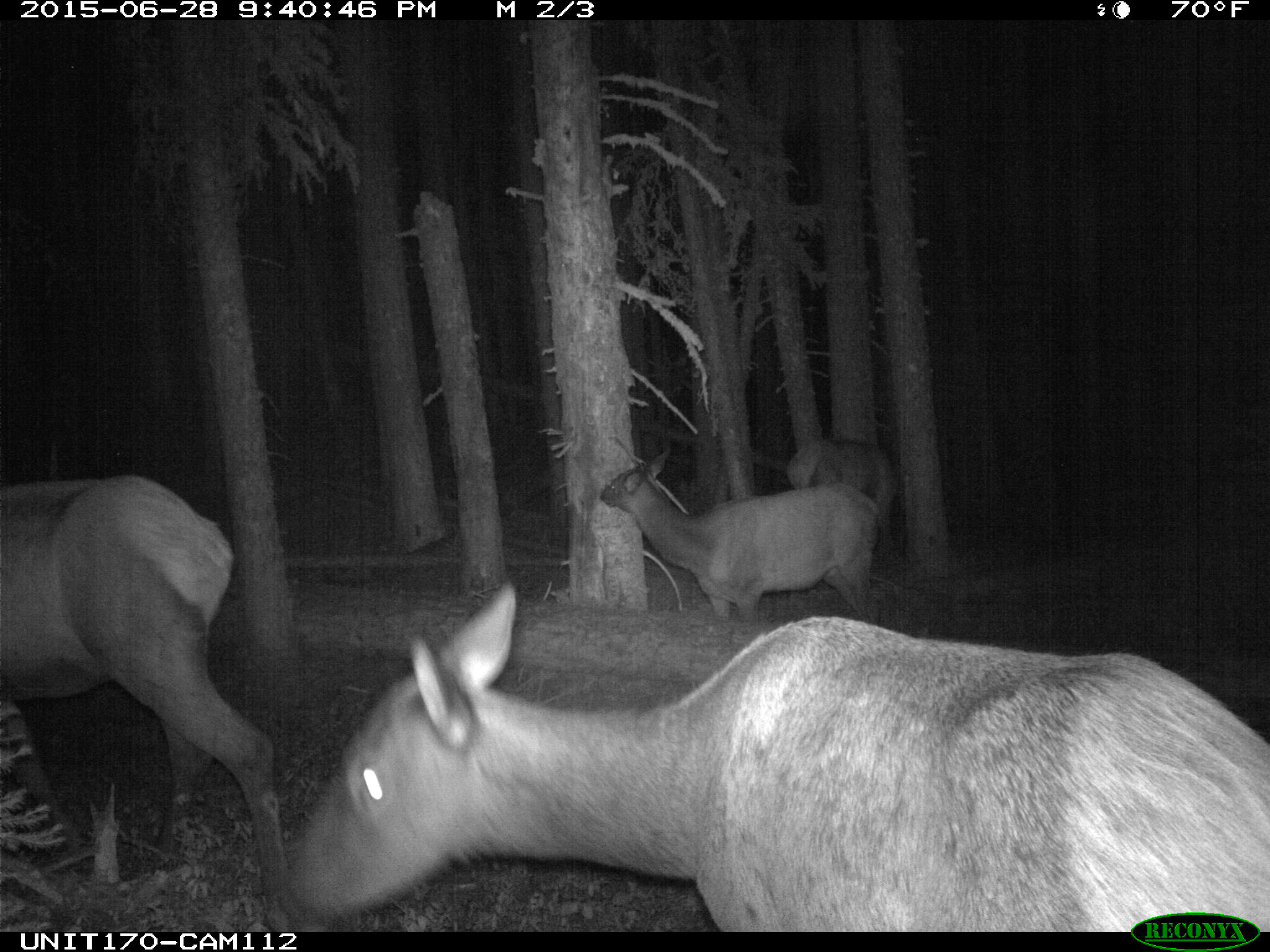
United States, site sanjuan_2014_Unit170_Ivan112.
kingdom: Animalia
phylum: Chordata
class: Mammalia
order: Artiodactyla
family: Cervidae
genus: Cervus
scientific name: Cervus elaphus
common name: red deer